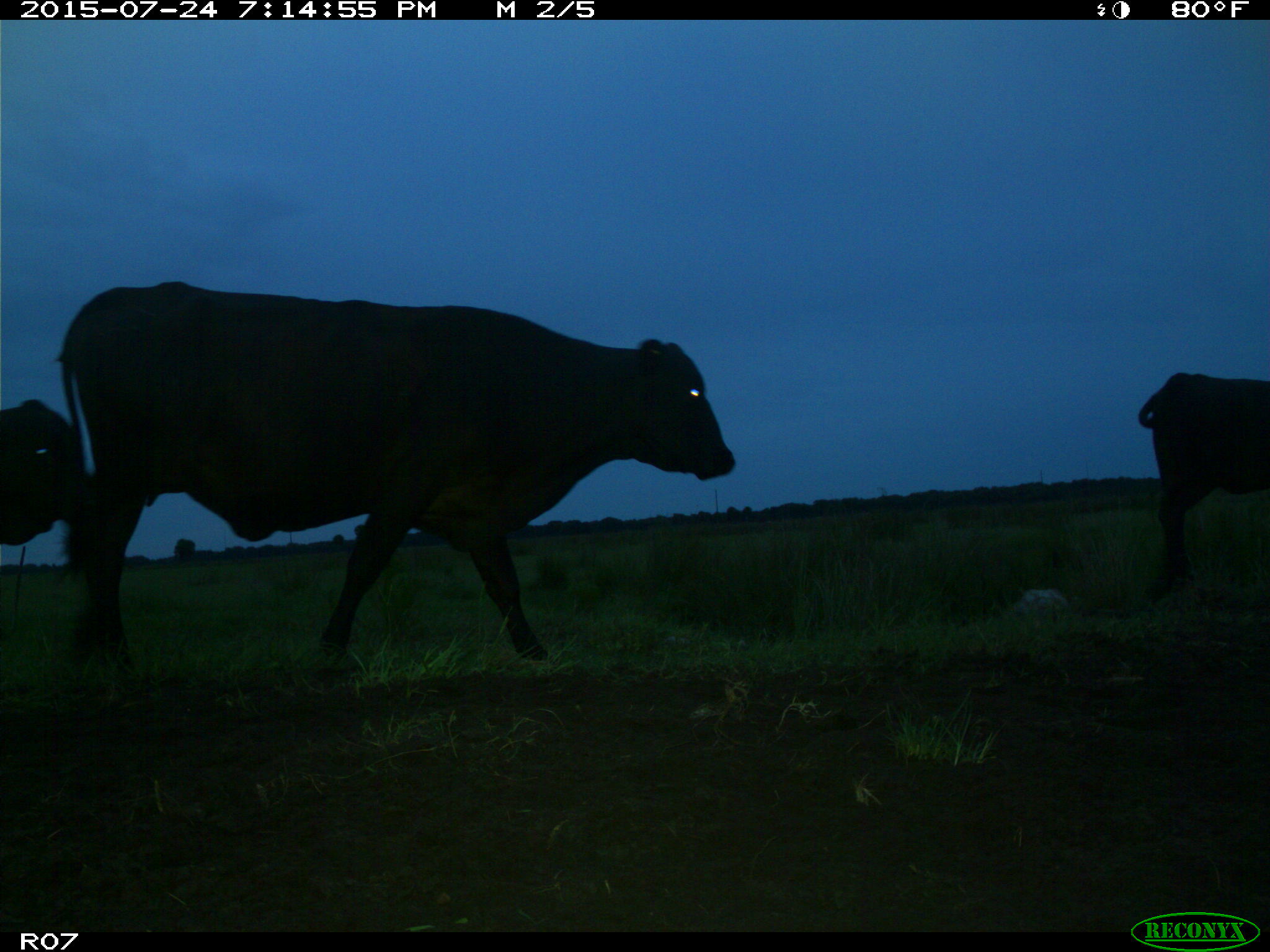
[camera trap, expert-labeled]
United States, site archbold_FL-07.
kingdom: Animalia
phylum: Chordata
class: Mammalia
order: Artiodactyla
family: Bovidae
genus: Bos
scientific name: Bos taurus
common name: domestic cow